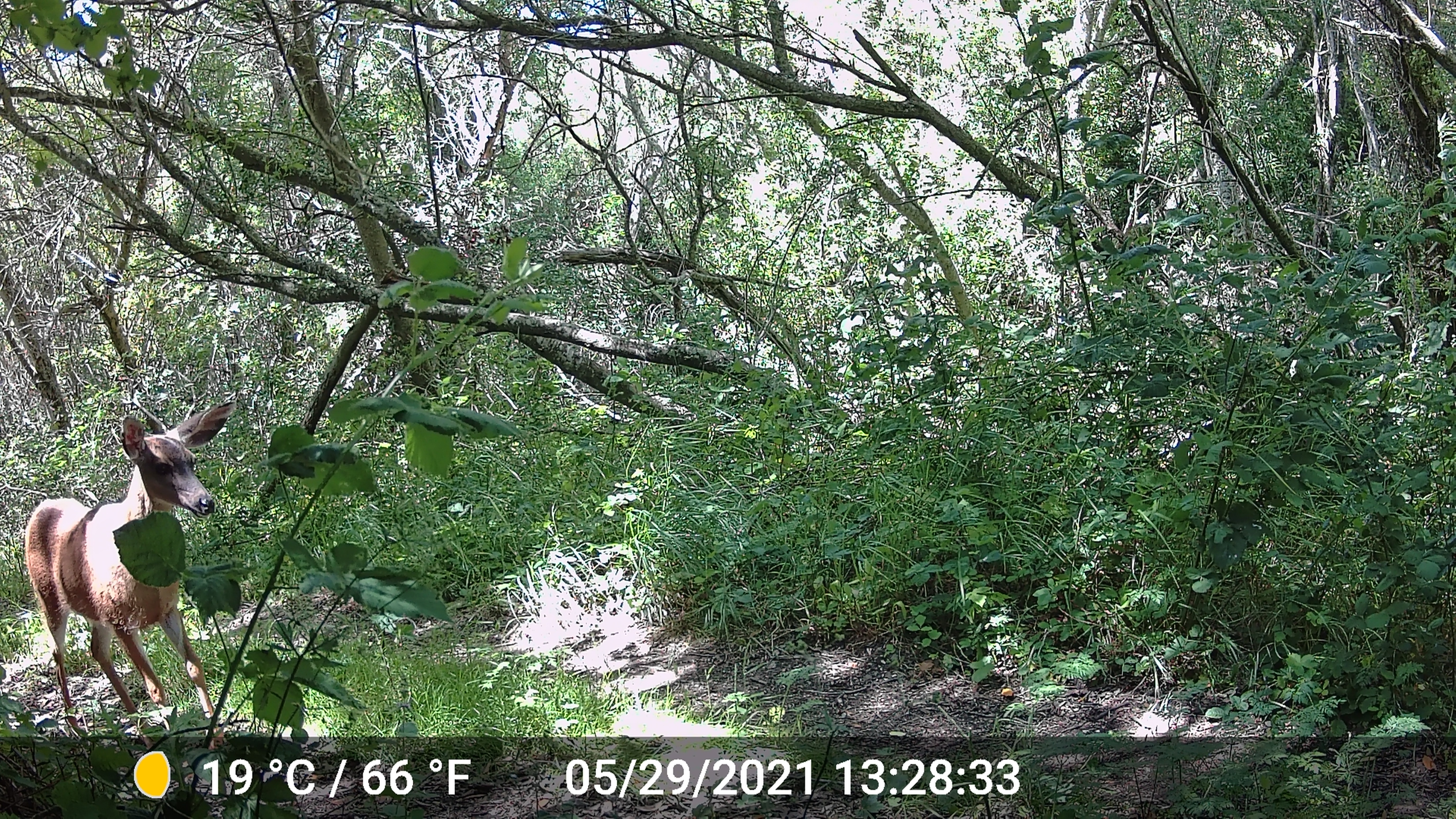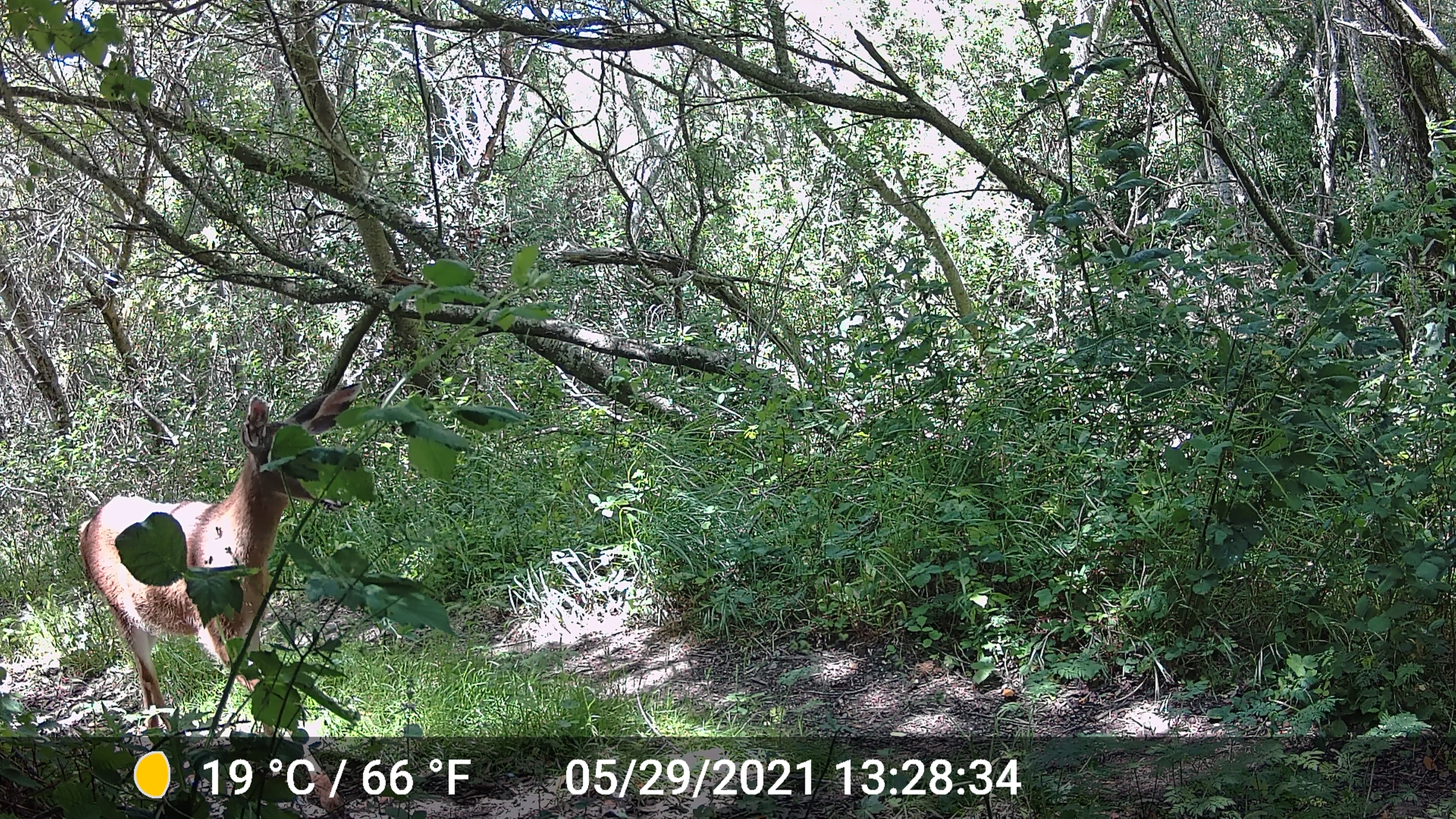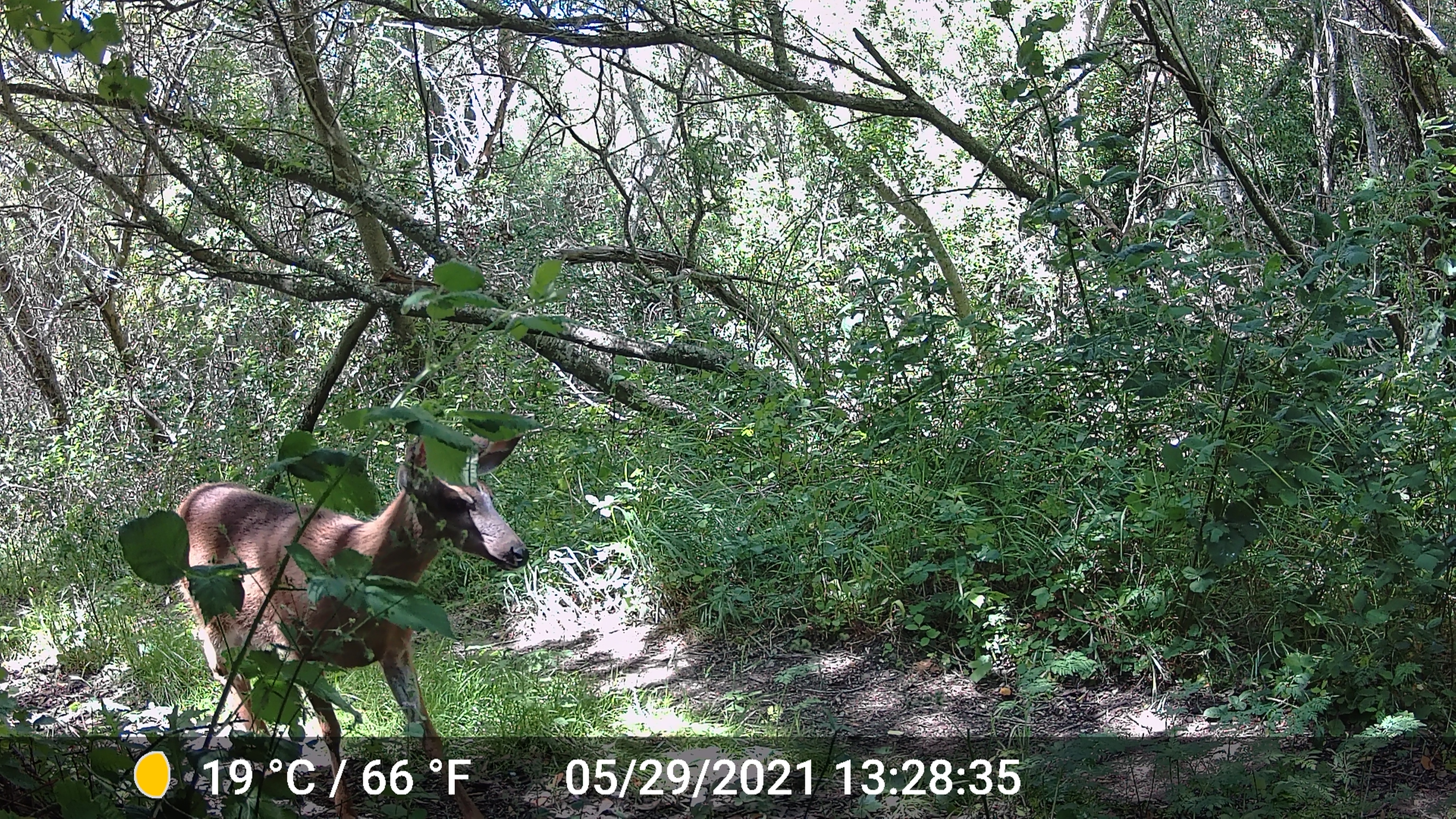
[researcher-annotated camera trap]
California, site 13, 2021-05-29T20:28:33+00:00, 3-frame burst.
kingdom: Animalia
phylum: Chordata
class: Mammalia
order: Artiodactyla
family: Cervidae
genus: Odocoileus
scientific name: Odocoileus hemionus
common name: mule deer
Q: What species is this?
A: Mule deer (Odocoileus hemionus).